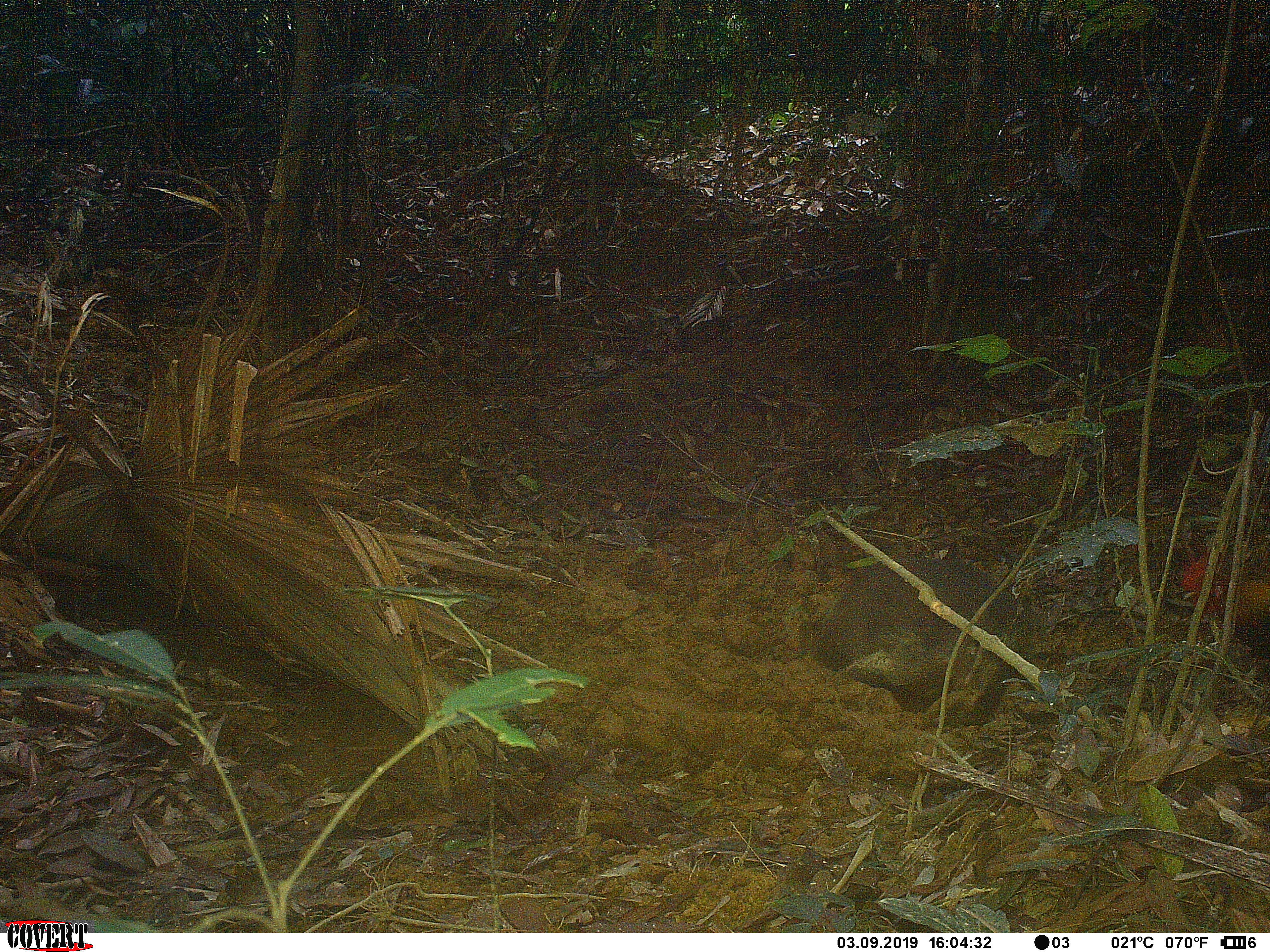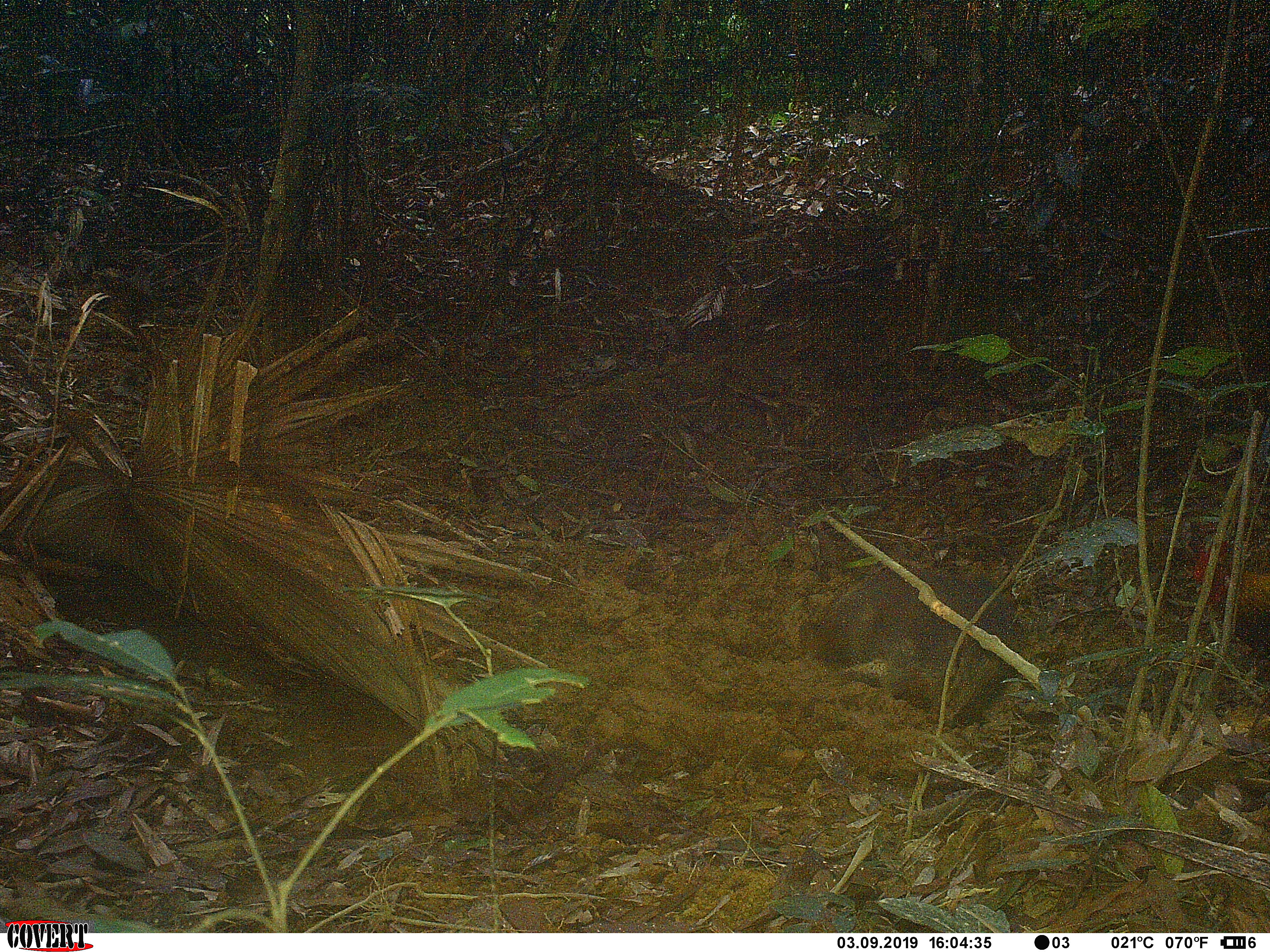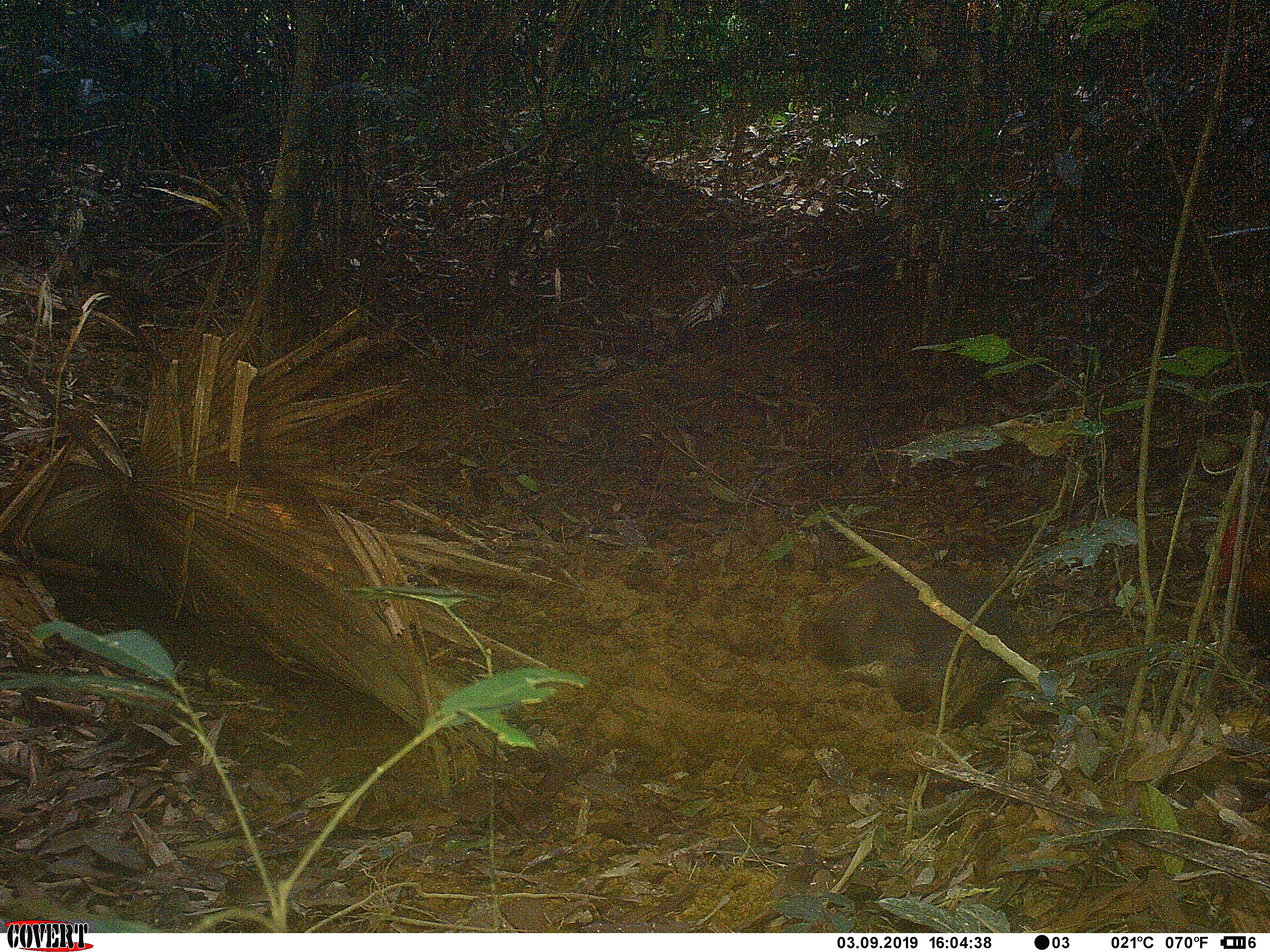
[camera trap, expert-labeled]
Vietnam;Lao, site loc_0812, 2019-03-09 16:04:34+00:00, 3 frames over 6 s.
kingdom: Animalia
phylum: Chordata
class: Mammalia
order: Artiodactyla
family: Suidae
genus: Sus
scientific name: Sus scrofa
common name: eurasian wild pig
Eurasian wild pig (Sus scrofa). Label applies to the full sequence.